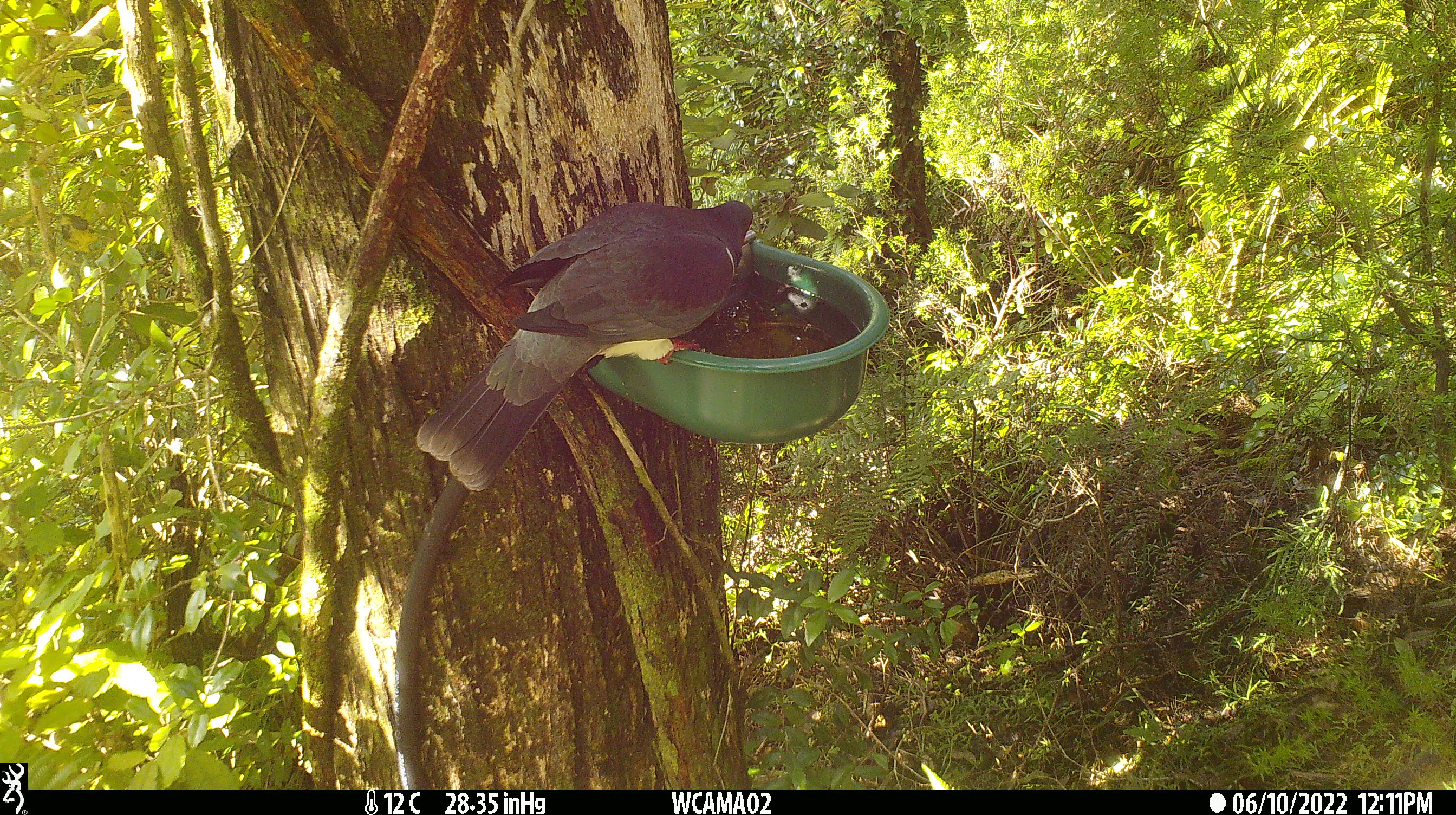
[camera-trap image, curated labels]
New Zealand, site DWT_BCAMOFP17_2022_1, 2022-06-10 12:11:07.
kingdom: Animalia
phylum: Chordata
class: Aves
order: Columbiformes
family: Columbidae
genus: Hemiphaga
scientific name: Hemiphaga novaeseelandiae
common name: new zealand pigeon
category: kereru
Kereru (new zealand pigeon) (Hemiphaga novaeseelandiae).